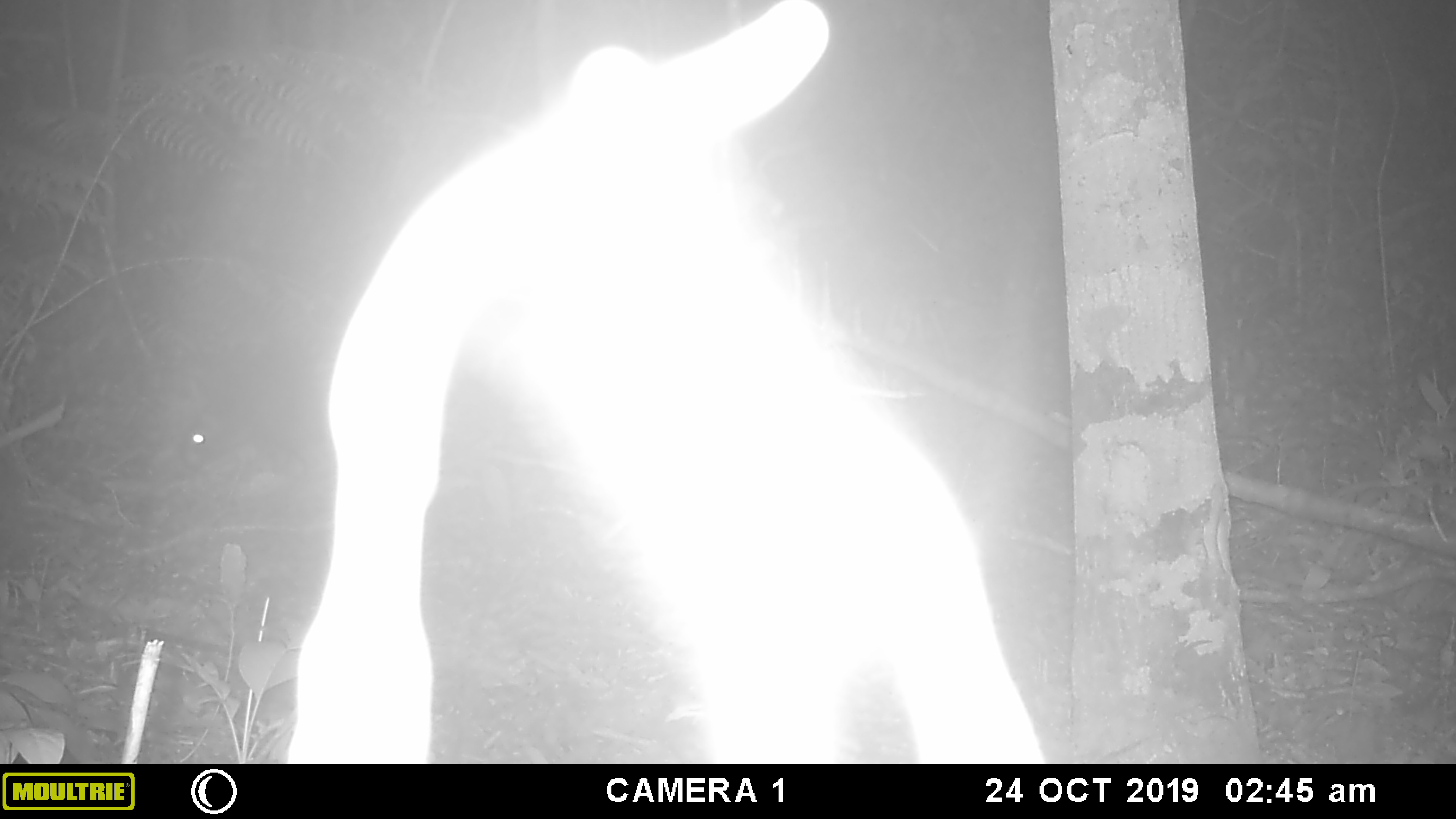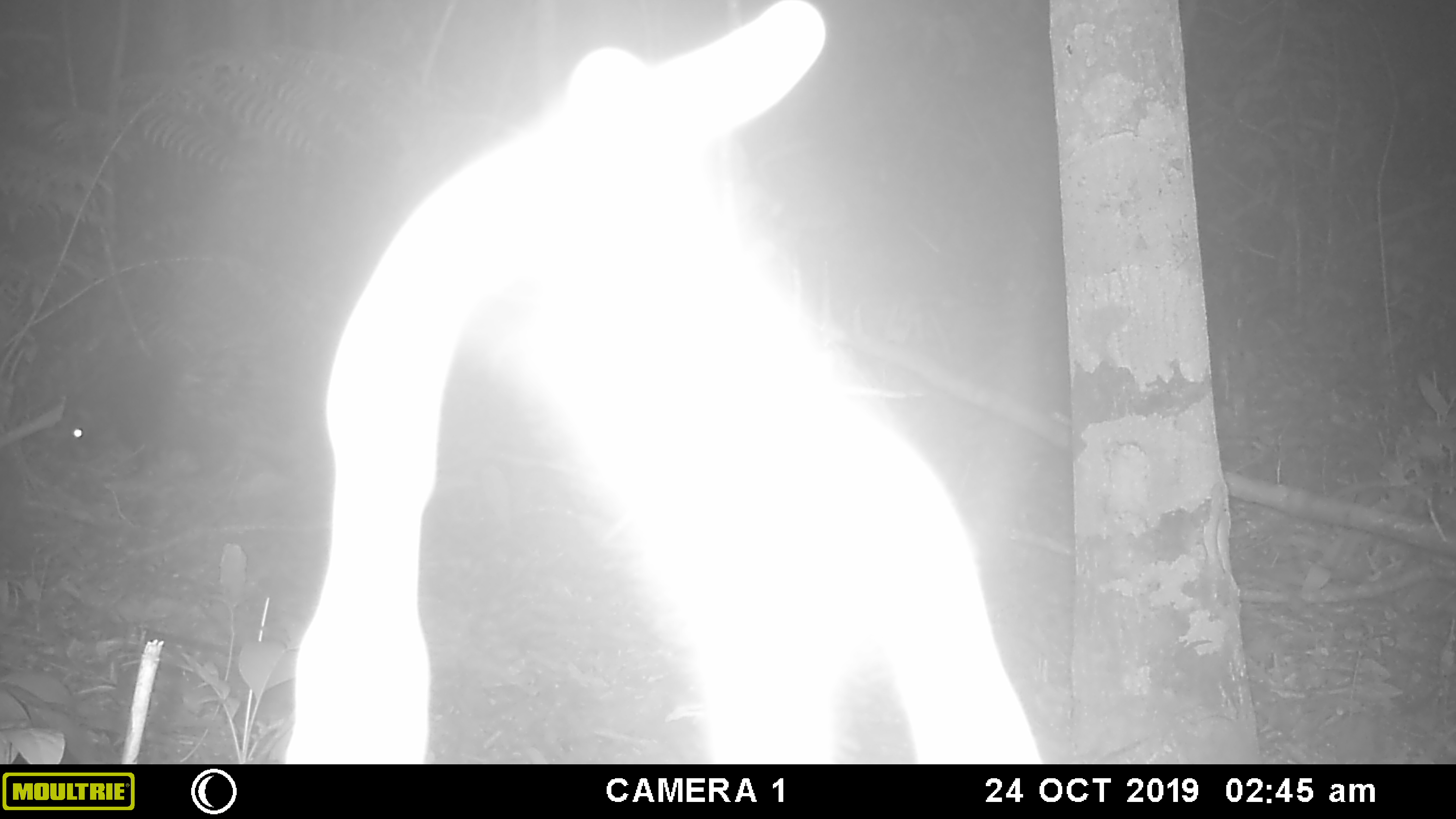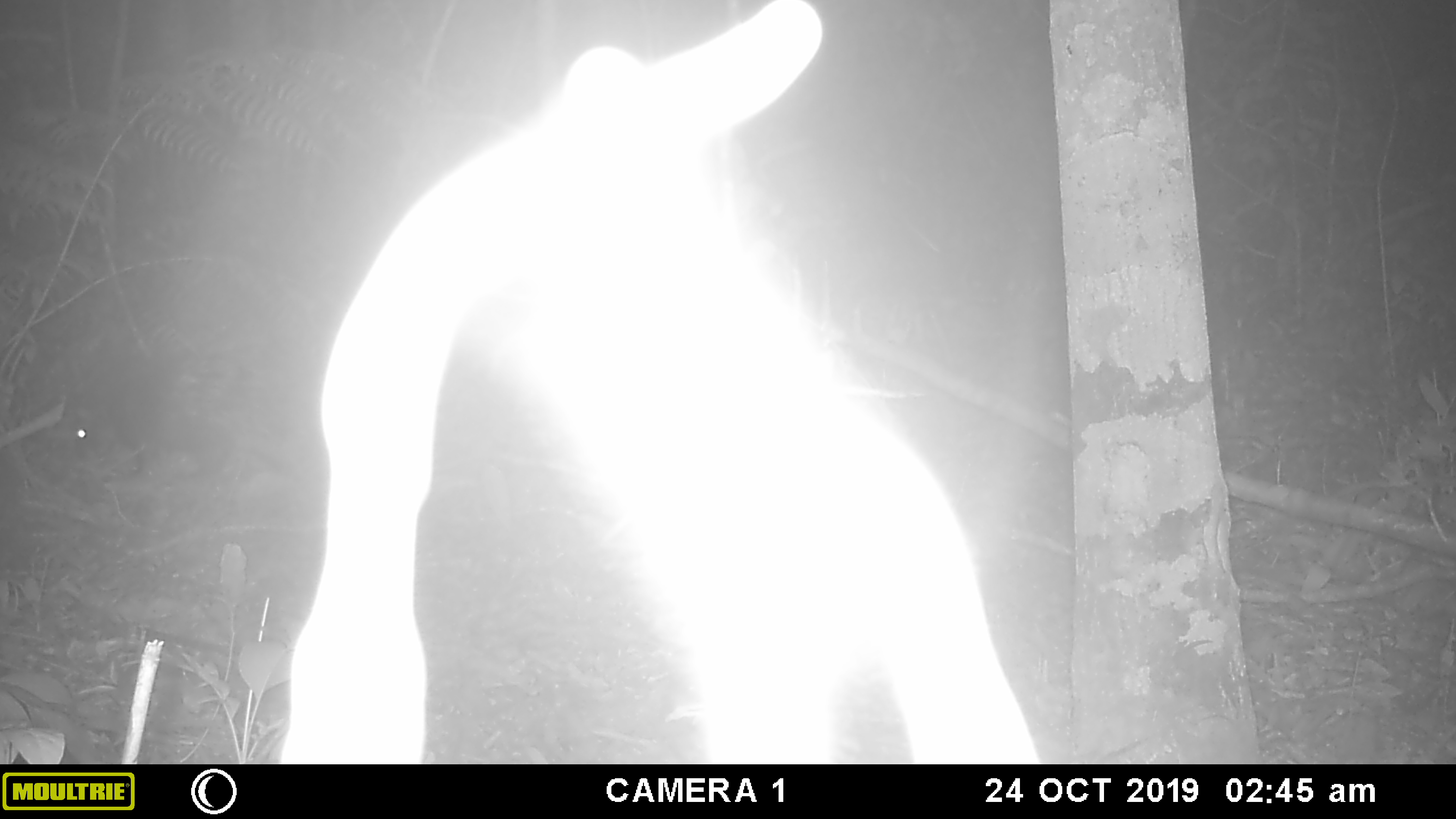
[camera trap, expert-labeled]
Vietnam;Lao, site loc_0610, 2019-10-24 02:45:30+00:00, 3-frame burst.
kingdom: Animalia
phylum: Chordata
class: Mammalia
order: Rodentia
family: Hystricidae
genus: Hystrix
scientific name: Hystrix brachyura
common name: malayan porcupine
Malayan porcupine (Hystrix brachyura). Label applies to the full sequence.